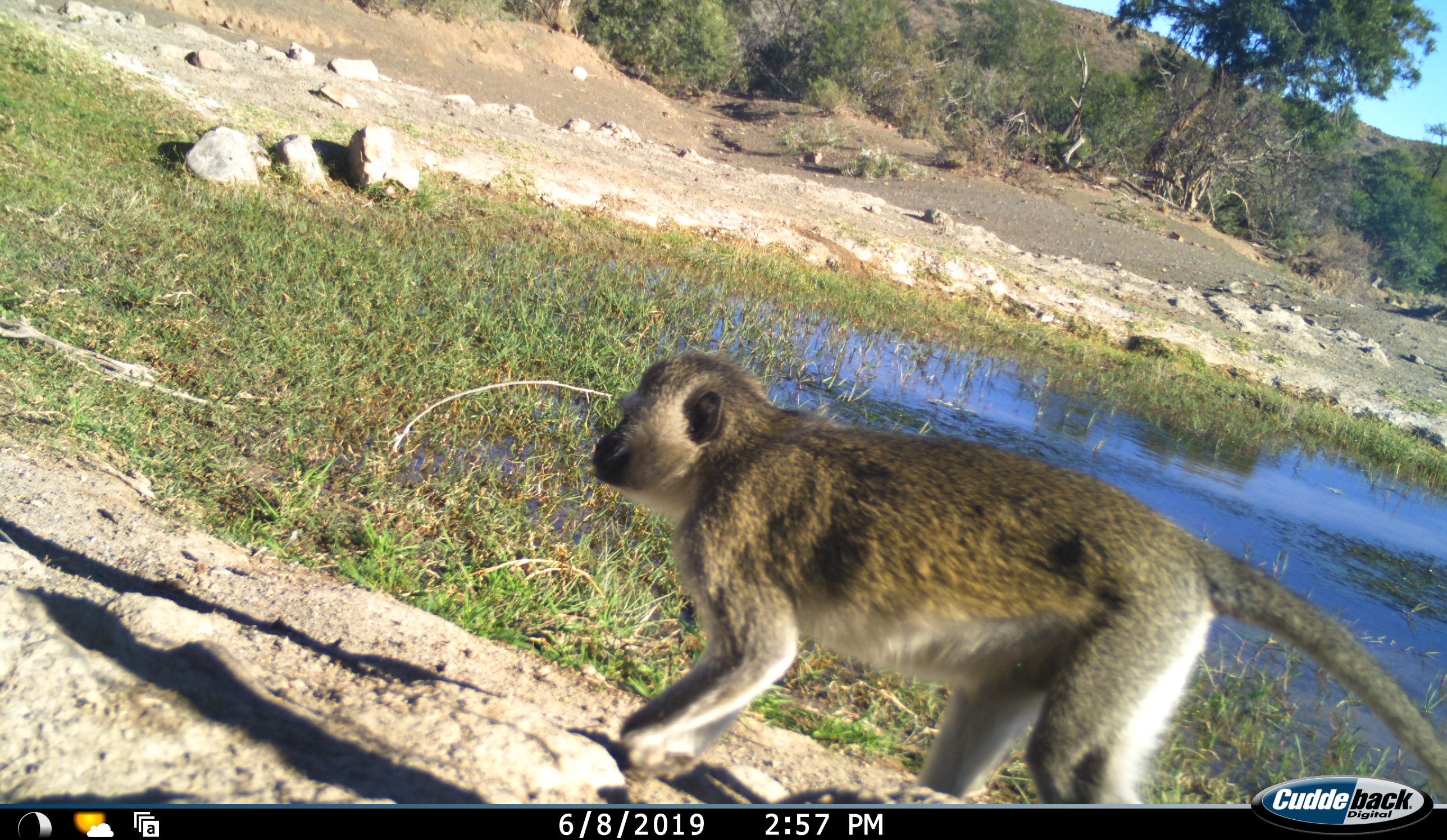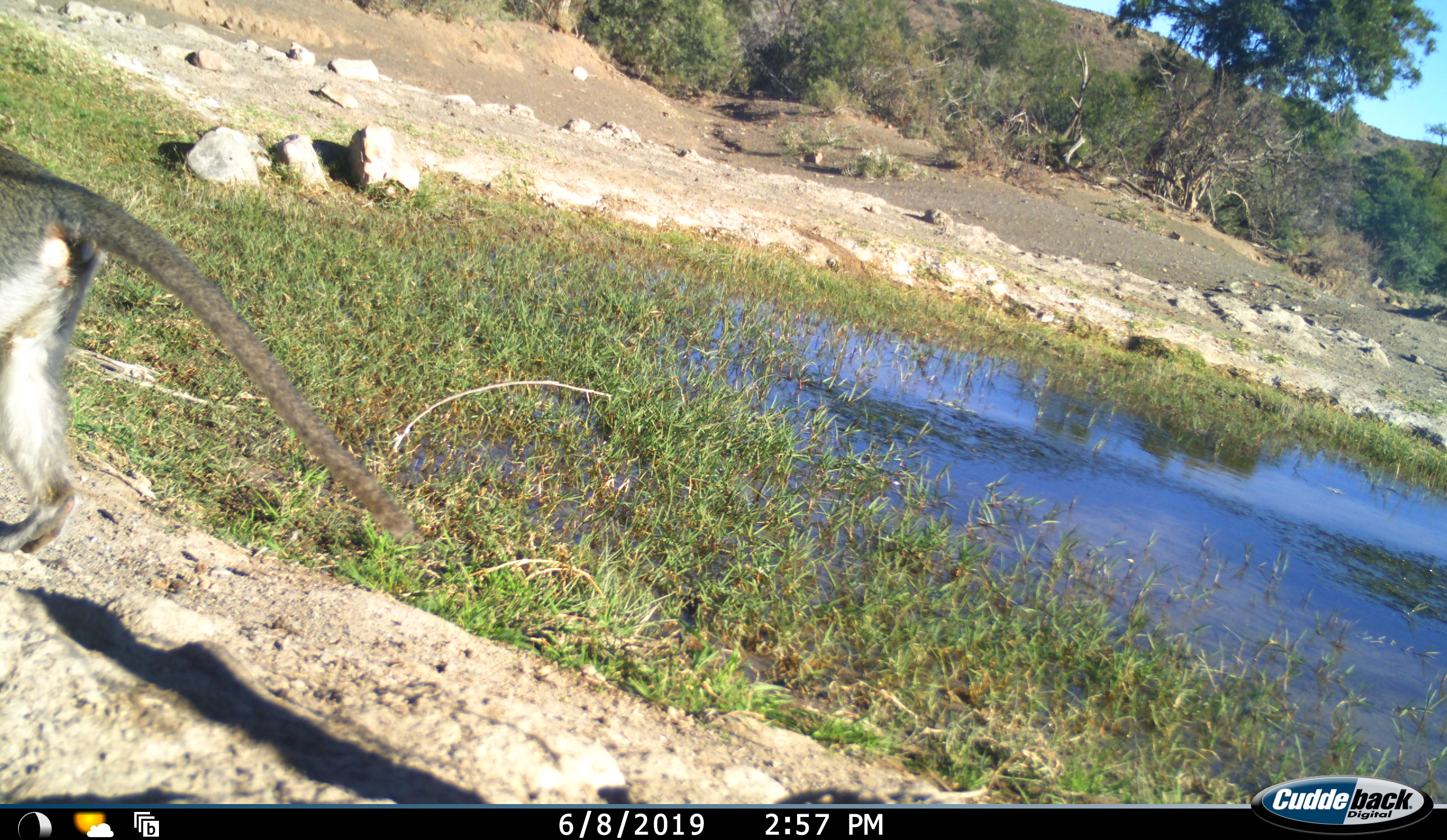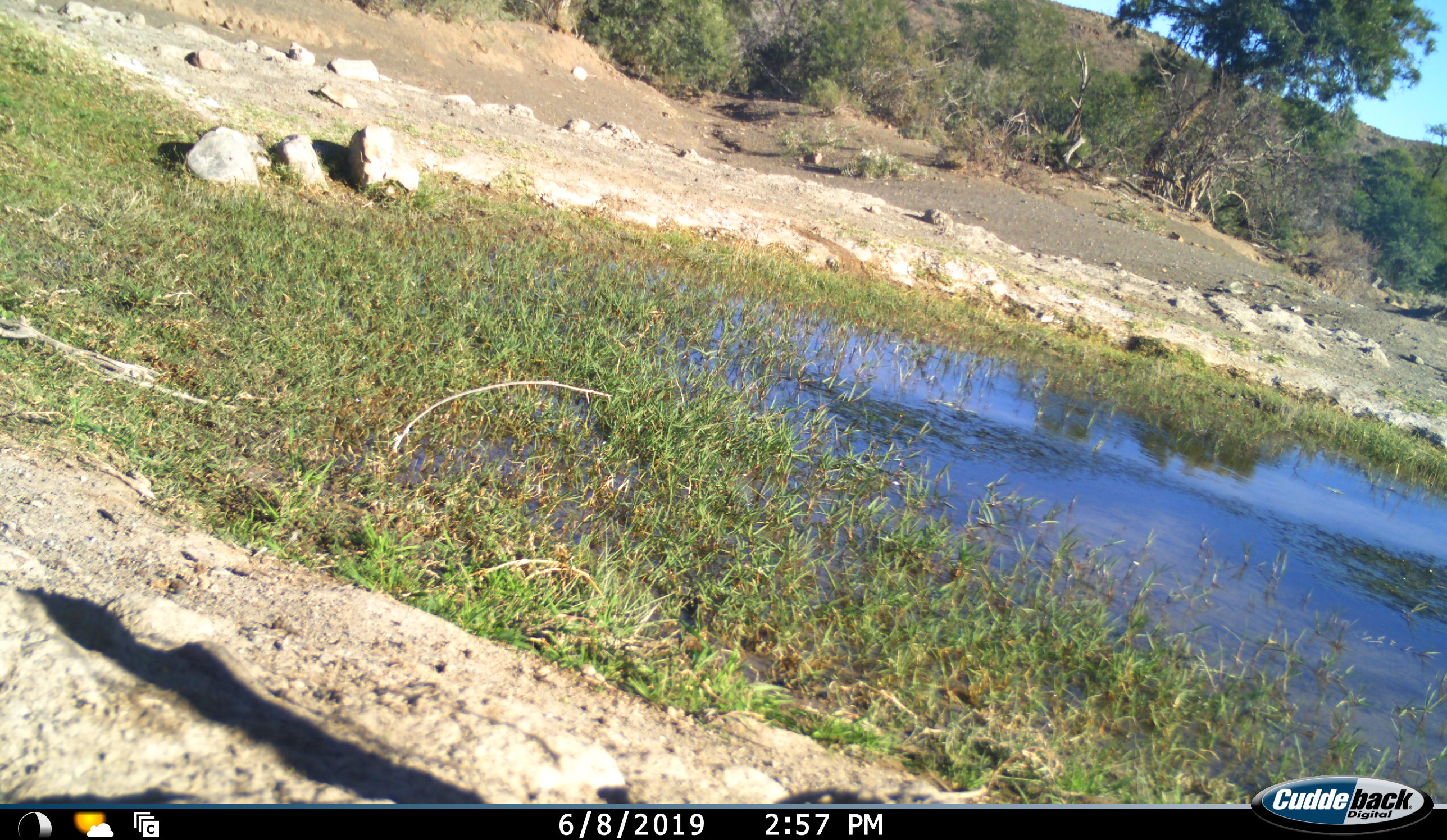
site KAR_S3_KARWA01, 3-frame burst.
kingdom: Animalia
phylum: Chordata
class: Mammalia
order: Primates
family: Cercopithecidae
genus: Chlorocebus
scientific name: Chlorocebus pygerythrus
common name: vervet monkey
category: monkeyvervet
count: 1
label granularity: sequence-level